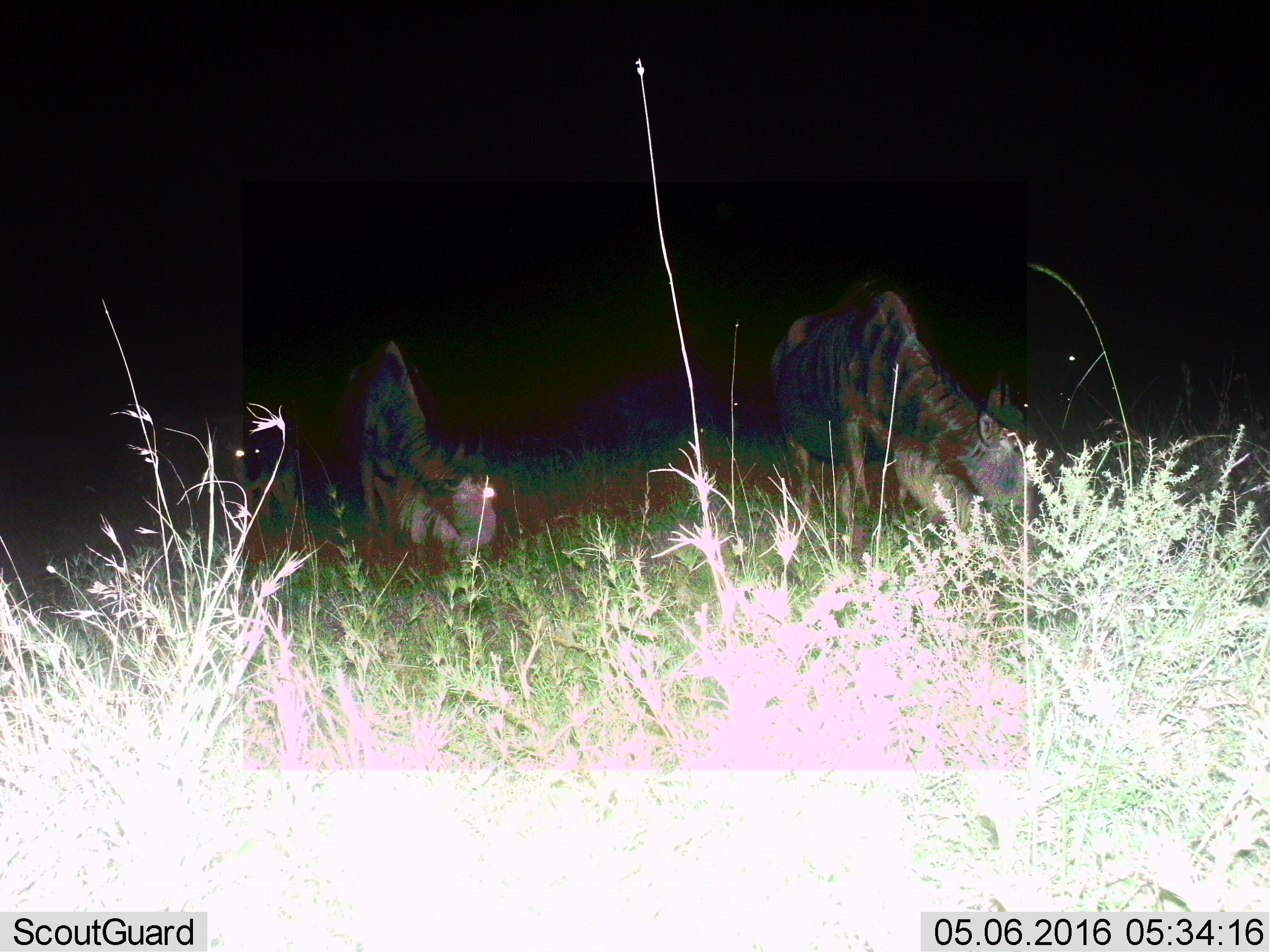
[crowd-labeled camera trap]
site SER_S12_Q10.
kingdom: Animalia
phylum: Chordata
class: Mammalia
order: Artiodactyla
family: Bovidae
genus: Connochaetes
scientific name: Connochaetes taurinus taurinus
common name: blue wildebeest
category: wildebeestblue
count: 3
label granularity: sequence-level